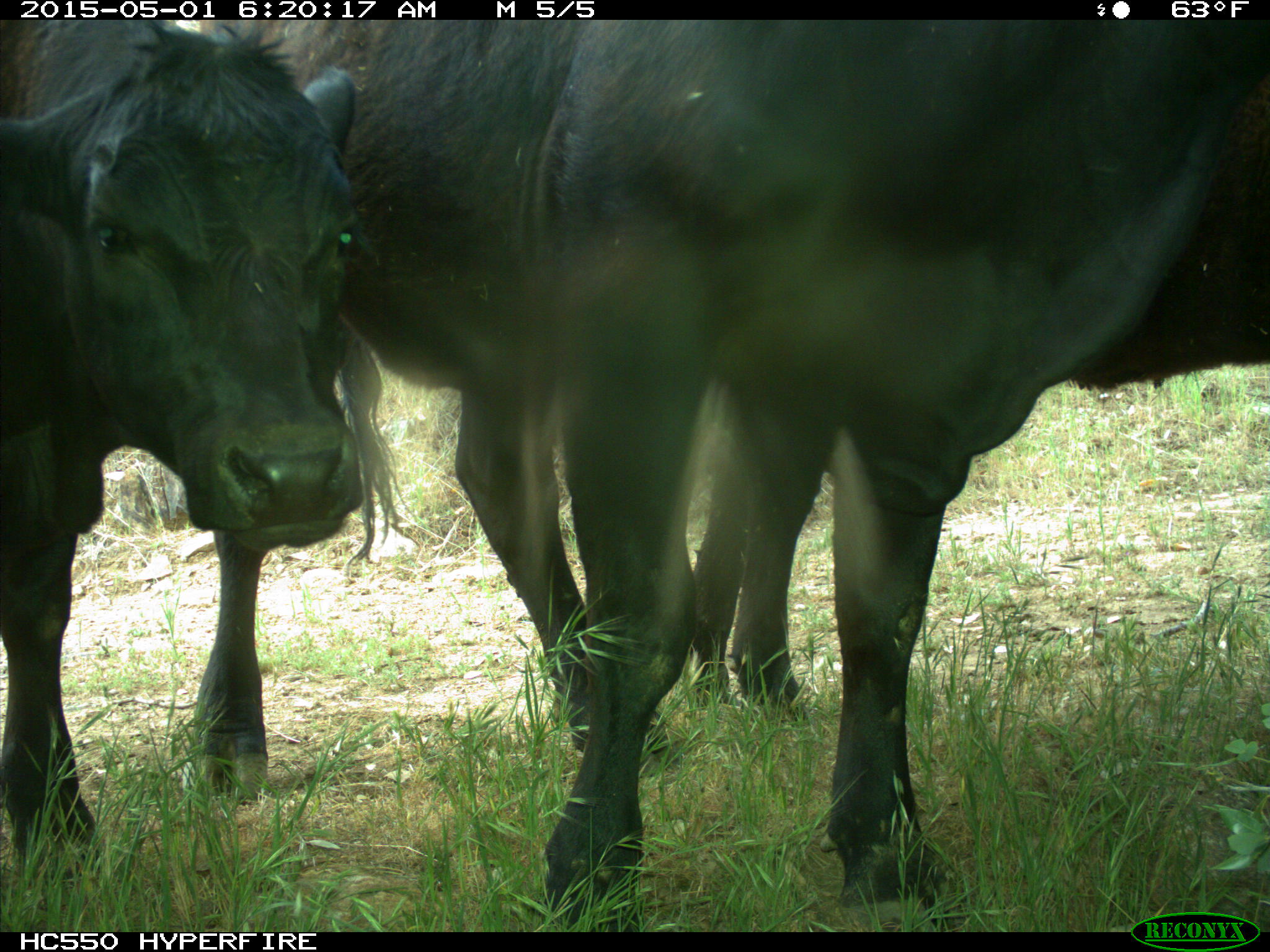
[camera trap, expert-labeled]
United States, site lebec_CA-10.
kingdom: Animalia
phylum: Chordata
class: Mammalia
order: Artiodactyla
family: Bovidae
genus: Bos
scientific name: Bos taurus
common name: domestic cow